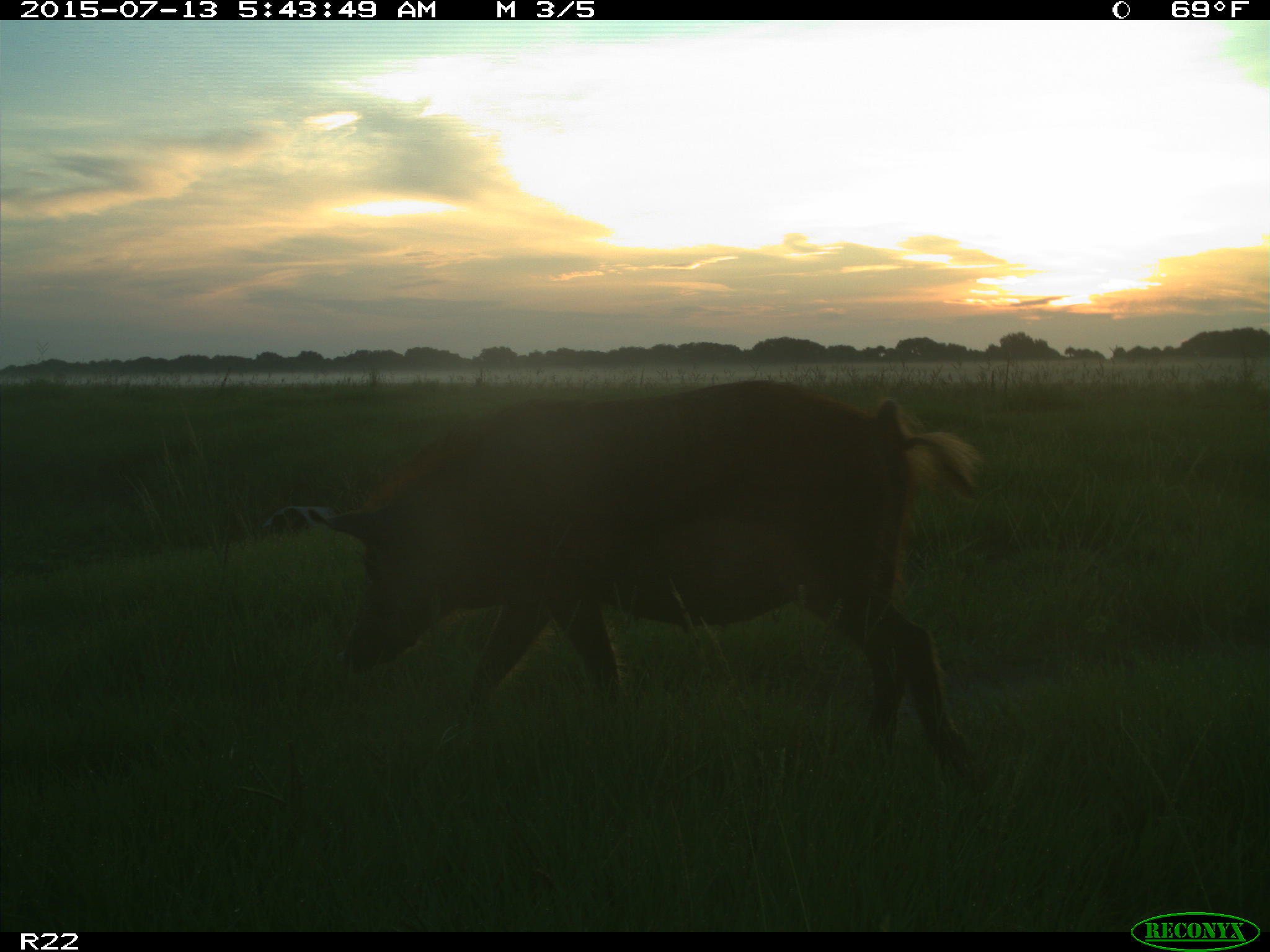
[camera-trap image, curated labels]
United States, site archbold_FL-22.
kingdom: Animalia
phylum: Chordata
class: Mammalia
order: Artiodactyla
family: Bovidae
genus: Bos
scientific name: Bos taurus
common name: domestic cow